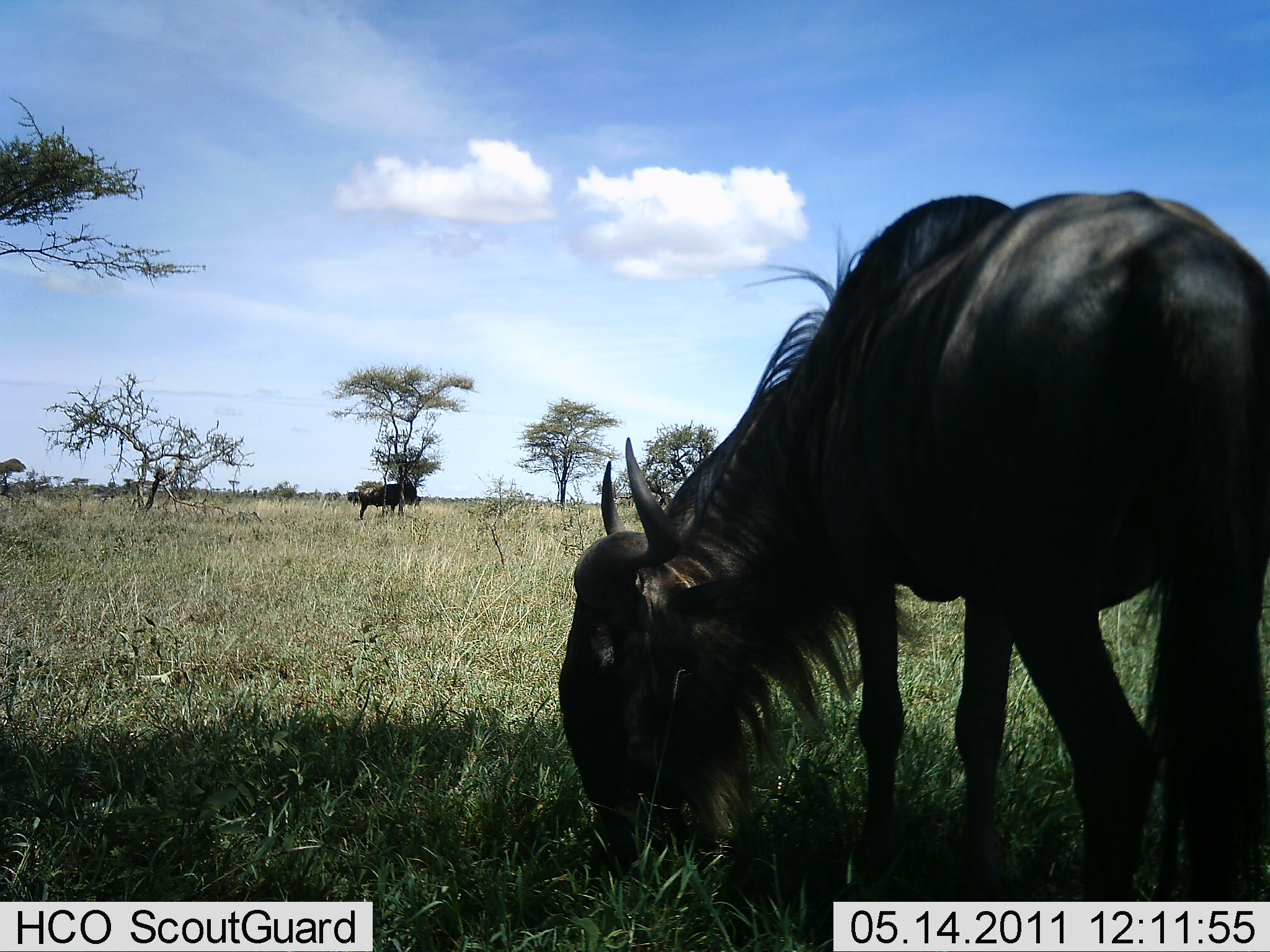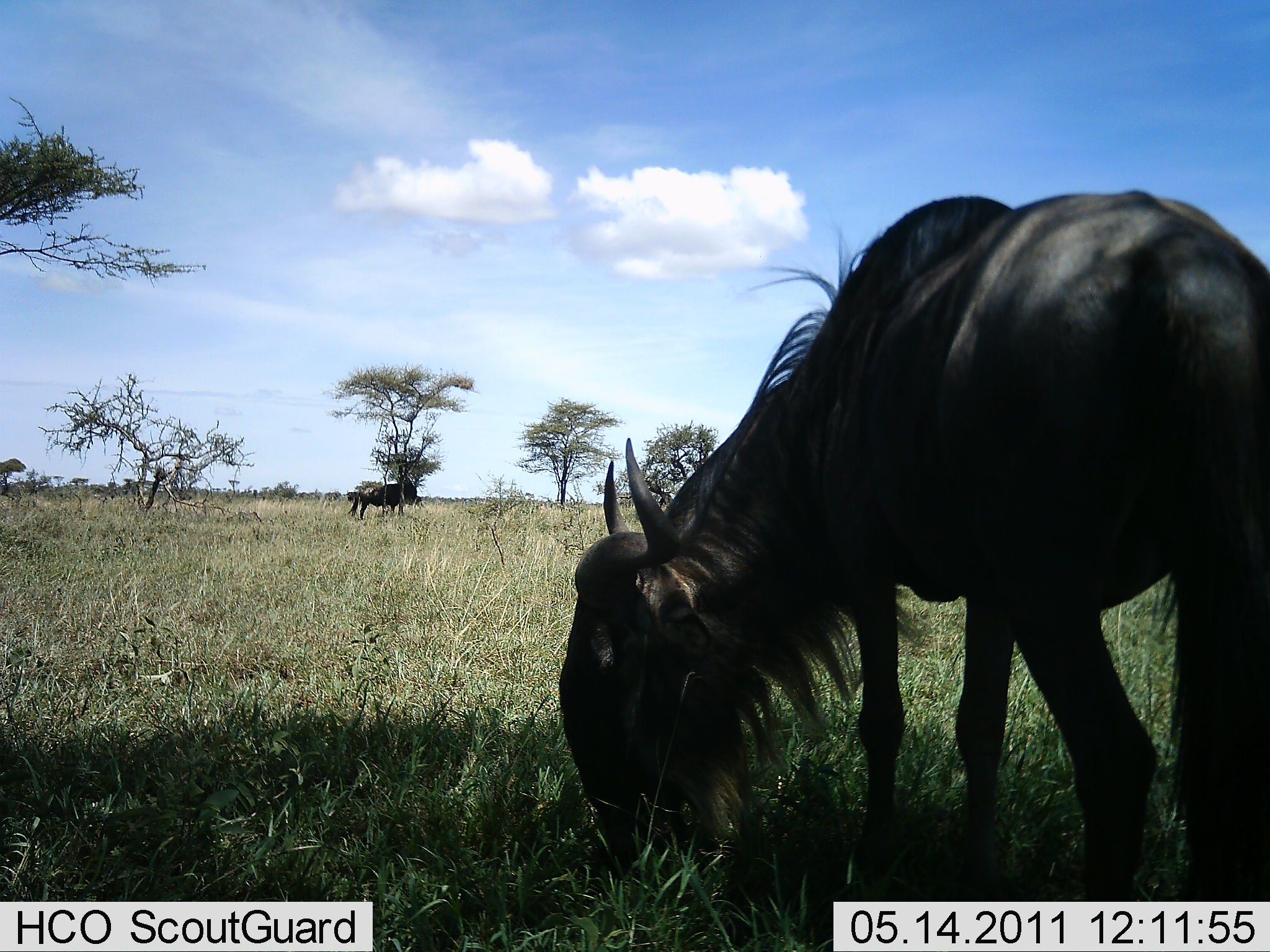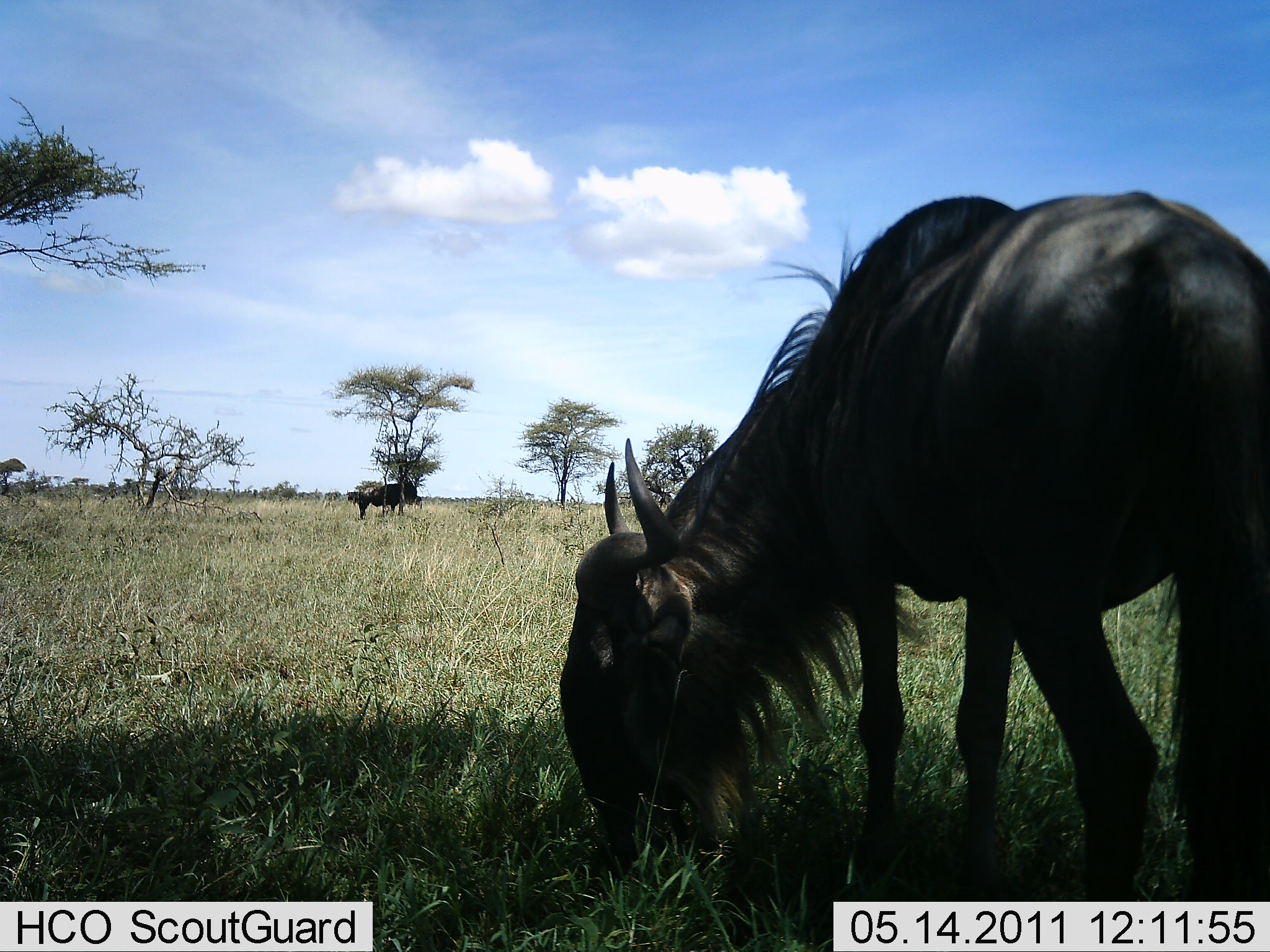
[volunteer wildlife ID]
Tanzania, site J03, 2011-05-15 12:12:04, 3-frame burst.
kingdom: Animalia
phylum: Chordata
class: Mammalia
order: Artiodactyla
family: Bovidae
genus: Connochaetes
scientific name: Connochaetes taurinus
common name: blue wildebeest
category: wildebeest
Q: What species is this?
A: Wildebeest (blue wildebeest) (Connochaetes taurinus).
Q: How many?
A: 2.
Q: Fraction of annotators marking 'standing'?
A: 69%.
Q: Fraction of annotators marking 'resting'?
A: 0%.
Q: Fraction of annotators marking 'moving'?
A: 0%.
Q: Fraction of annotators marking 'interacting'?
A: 0%.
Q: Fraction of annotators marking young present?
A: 0%.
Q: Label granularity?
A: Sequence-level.